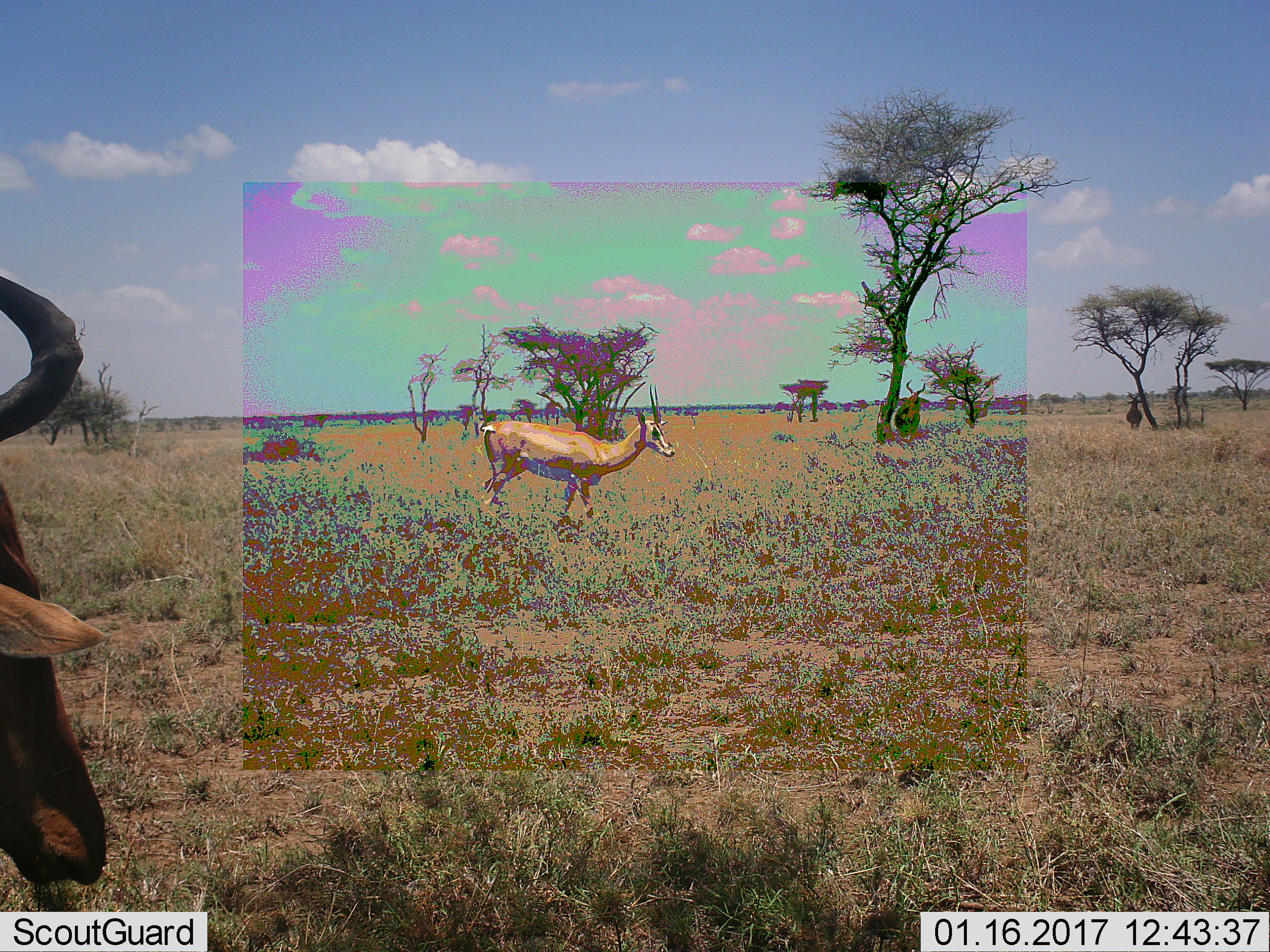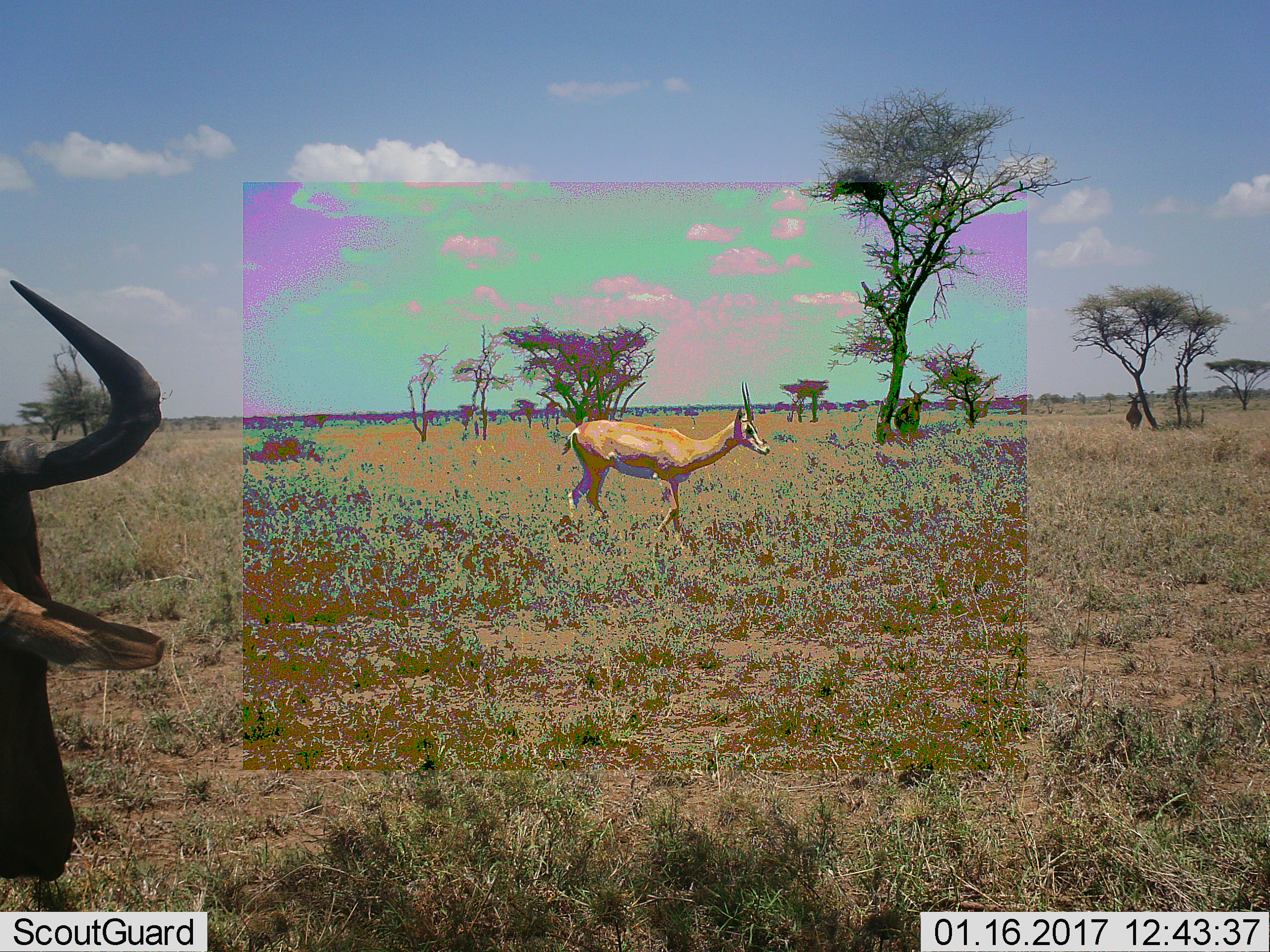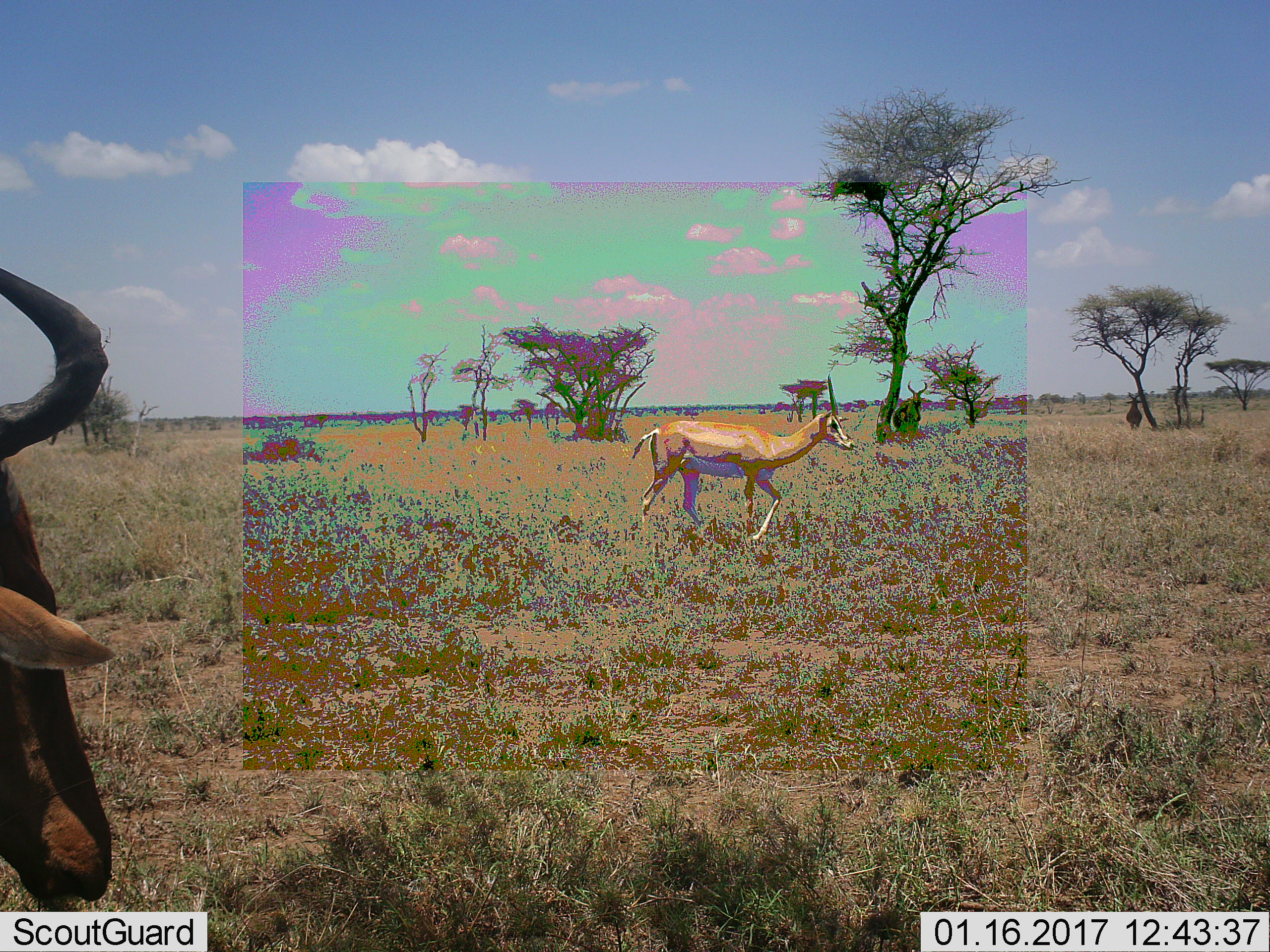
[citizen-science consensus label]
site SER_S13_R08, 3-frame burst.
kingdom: Animalia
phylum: Chordata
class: Mammalia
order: Artiodactyla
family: Bovidae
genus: Nanger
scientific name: Nanger granti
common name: grant's gazelle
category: gazellegrants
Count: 1.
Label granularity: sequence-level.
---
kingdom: Animalia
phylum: Chordata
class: Mammalia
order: Artiodactyla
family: Bovidae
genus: Alcelaphus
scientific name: Alcelaphus buselaphus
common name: hartebeest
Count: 2.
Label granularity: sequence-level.